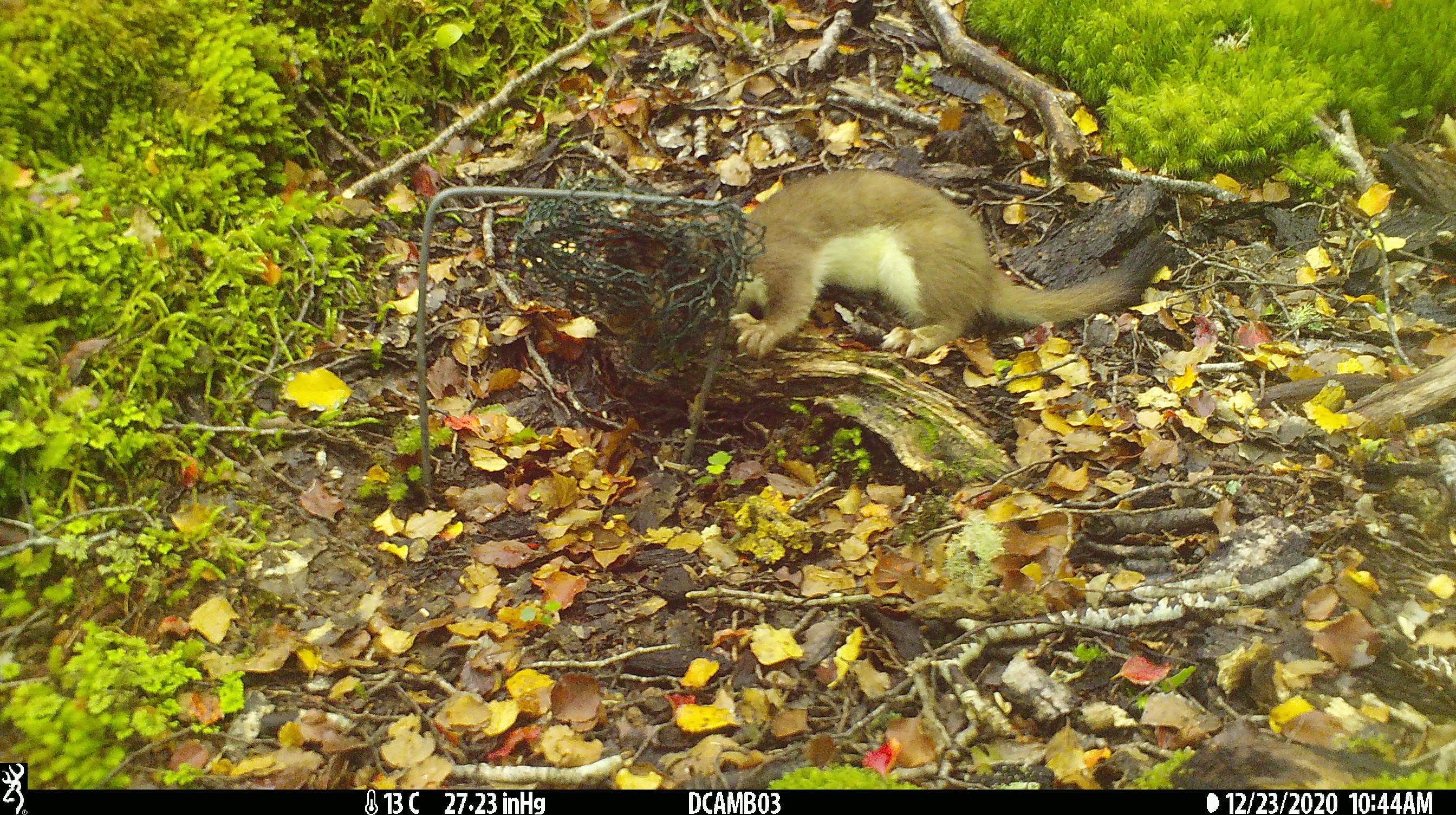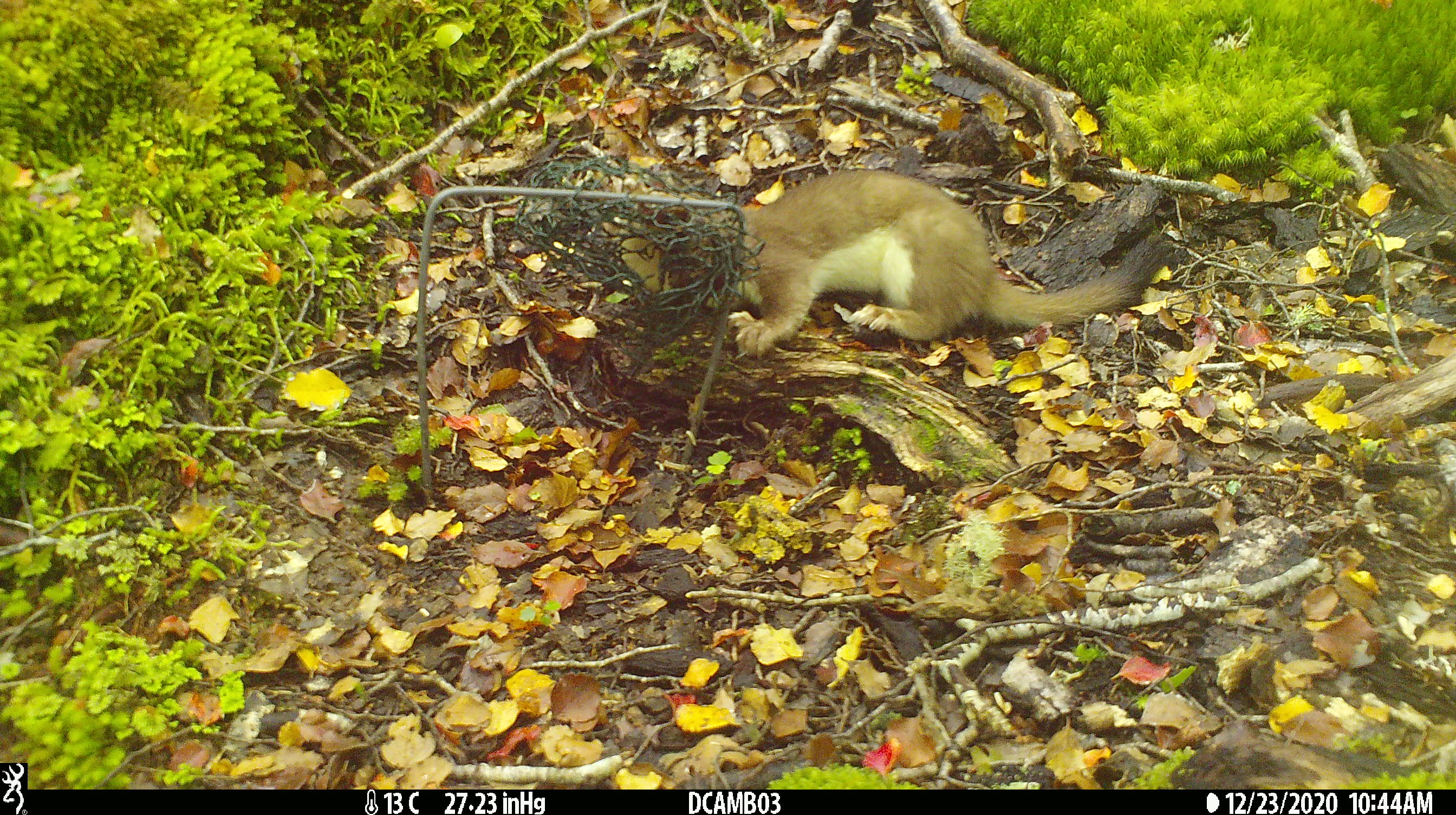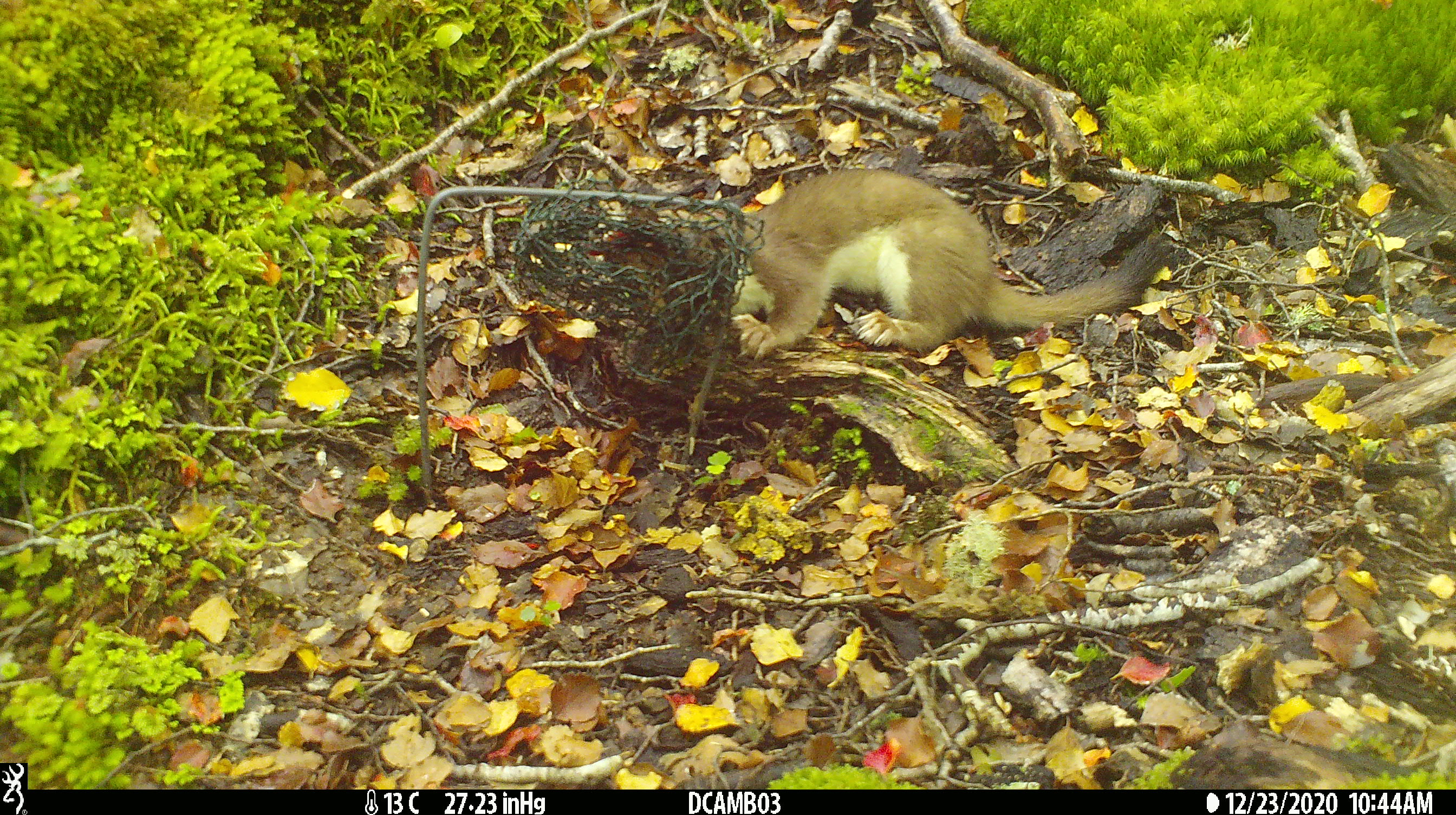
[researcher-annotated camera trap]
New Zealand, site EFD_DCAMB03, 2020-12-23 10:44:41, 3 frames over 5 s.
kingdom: Animalia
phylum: Chordata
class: Mammalia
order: Carnivora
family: Mustelidae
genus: Mustela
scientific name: Mustela erminea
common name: stoat